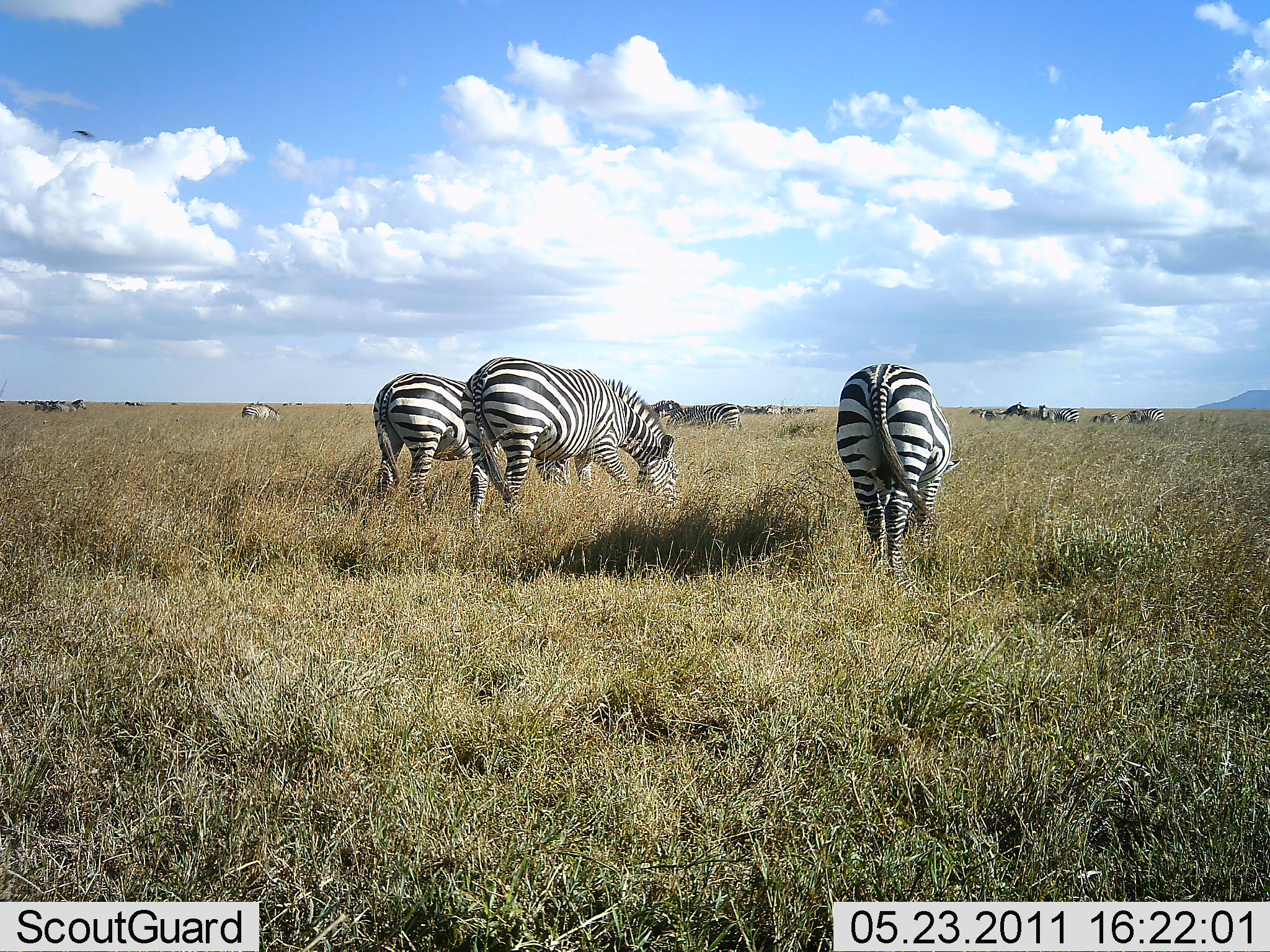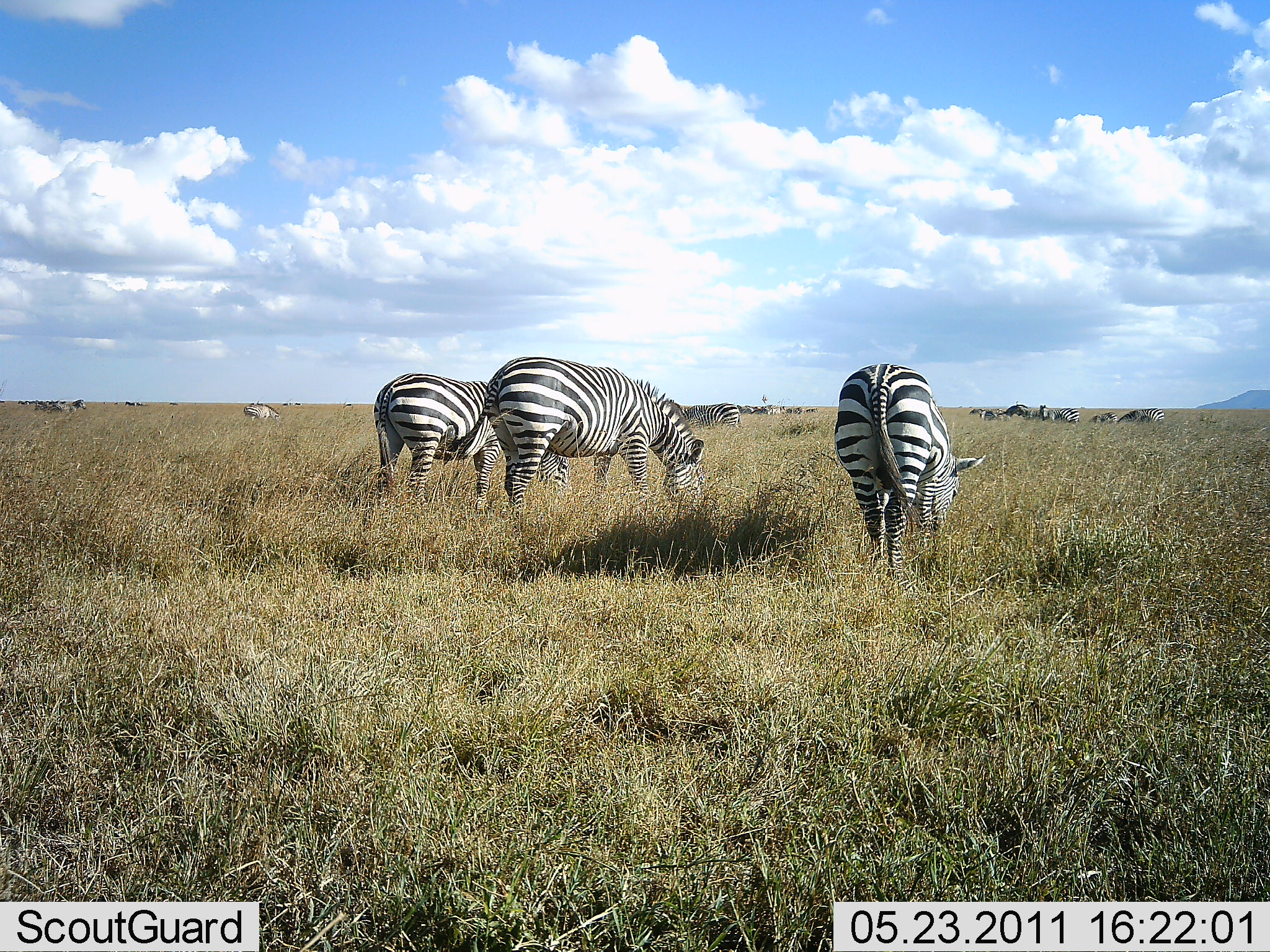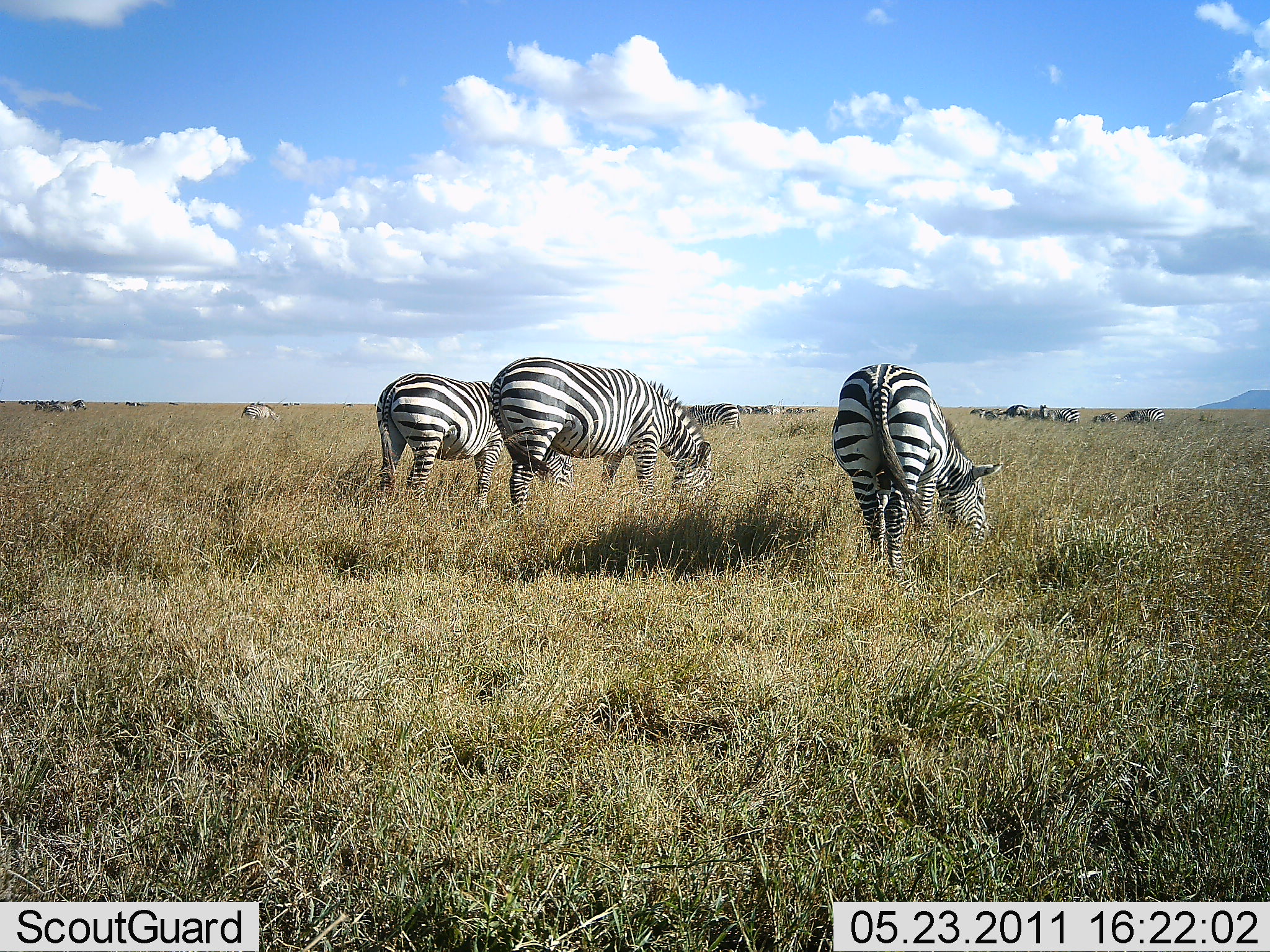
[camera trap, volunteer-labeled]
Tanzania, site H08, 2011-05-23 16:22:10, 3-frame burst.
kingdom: Animalia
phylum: Chordata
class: Mammalia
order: Perissodactyla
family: Equidae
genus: Equus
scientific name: Equus quagga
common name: plains zebra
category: zebra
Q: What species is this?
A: Zebra (plains zebra) (Equus quagga).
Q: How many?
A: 11-50.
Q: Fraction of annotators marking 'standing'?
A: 17%.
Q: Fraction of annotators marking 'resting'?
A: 8%.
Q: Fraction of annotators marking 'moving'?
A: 8%.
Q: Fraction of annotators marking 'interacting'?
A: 0%.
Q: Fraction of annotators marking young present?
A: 0%.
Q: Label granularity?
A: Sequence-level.